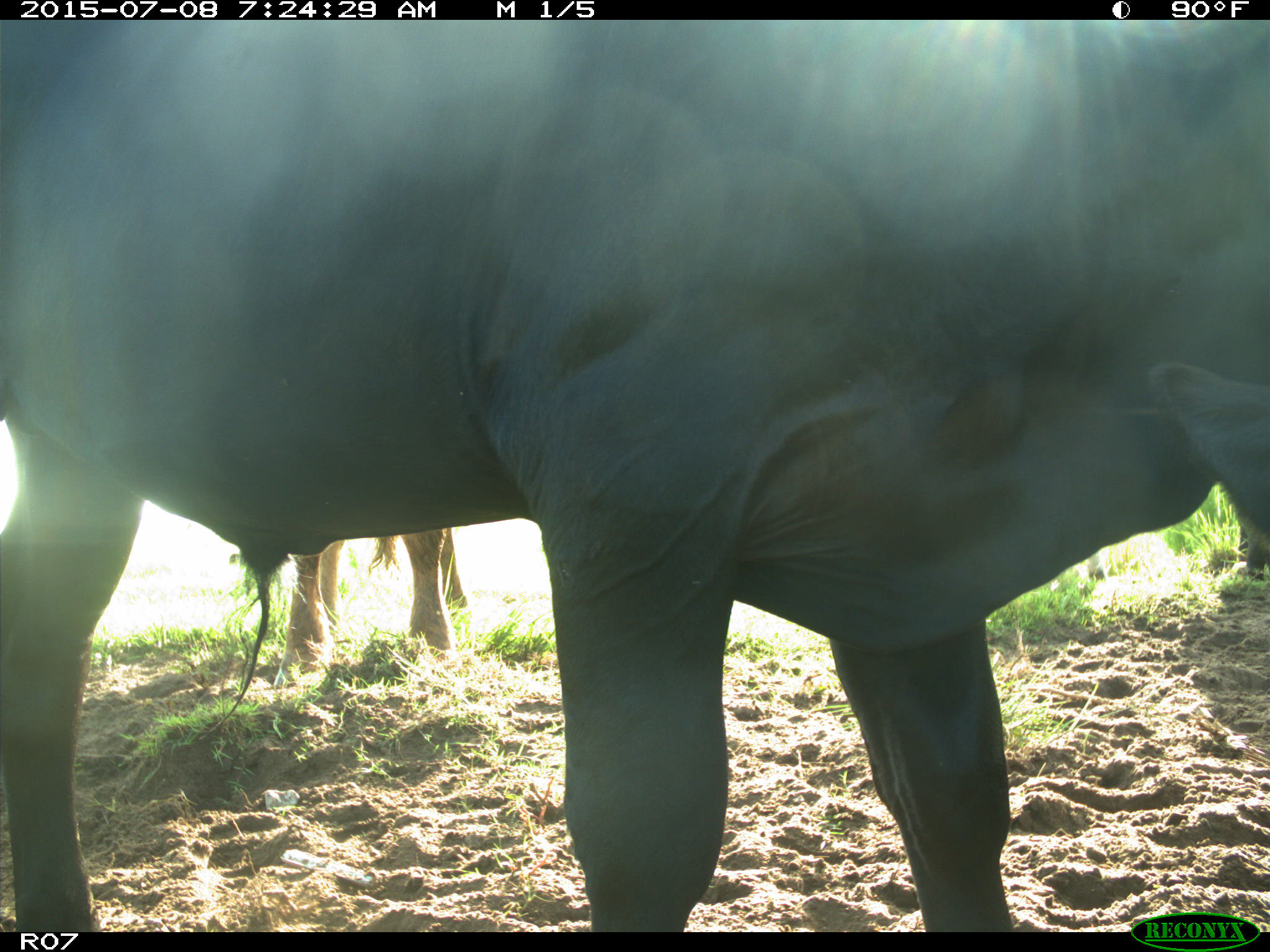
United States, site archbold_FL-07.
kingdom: Animalia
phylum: Chordata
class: Mammalia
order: Artiodactyla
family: Bovidae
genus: Bos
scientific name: Bos taurus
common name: domestic cow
Bos taurus (domestic cow).